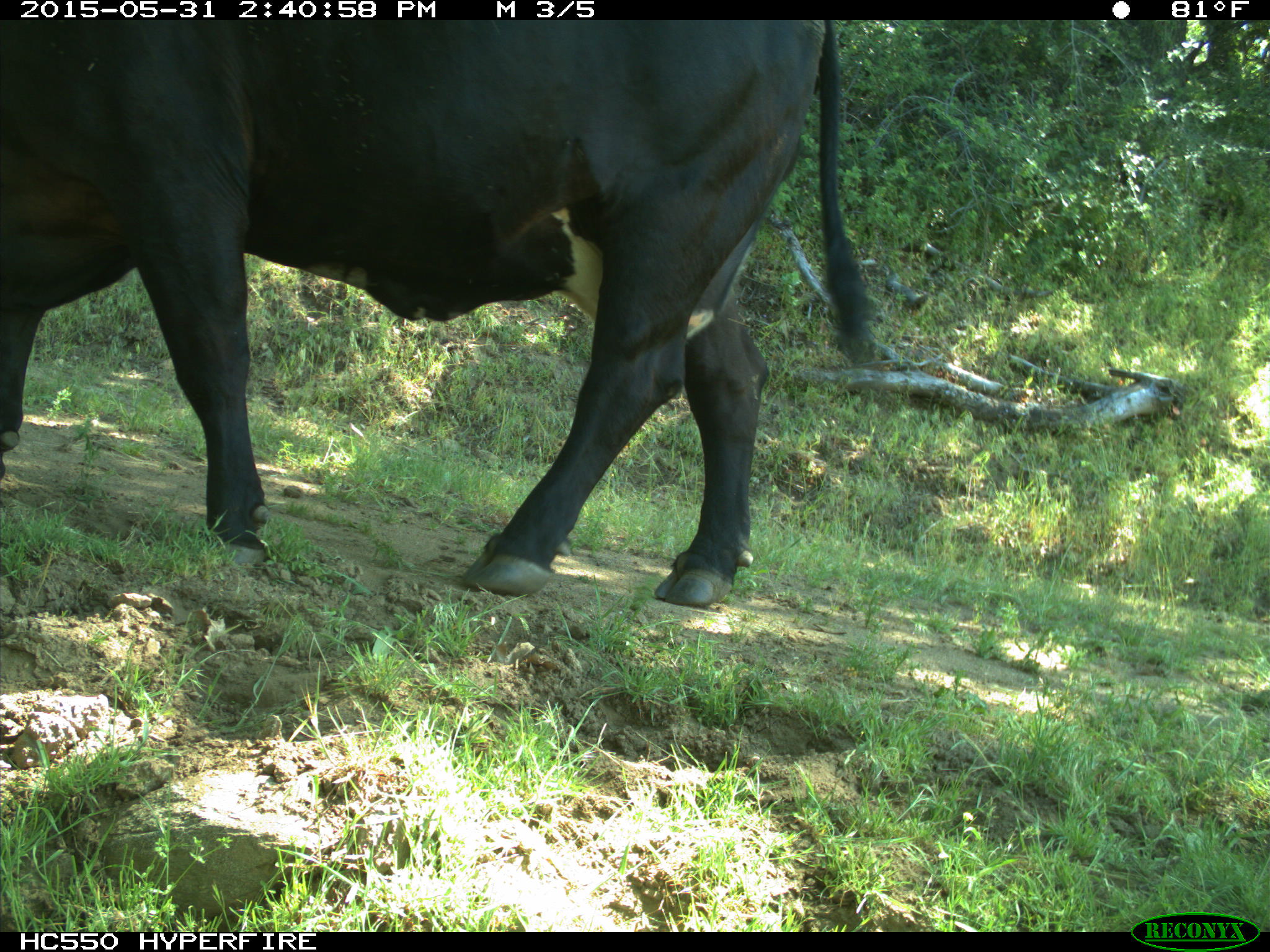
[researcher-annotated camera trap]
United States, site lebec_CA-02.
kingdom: Animalia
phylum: Chordata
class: Mammalia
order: Artiodactyla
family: Bovidae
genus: Bos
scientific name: Bos taurus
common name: domestic cow